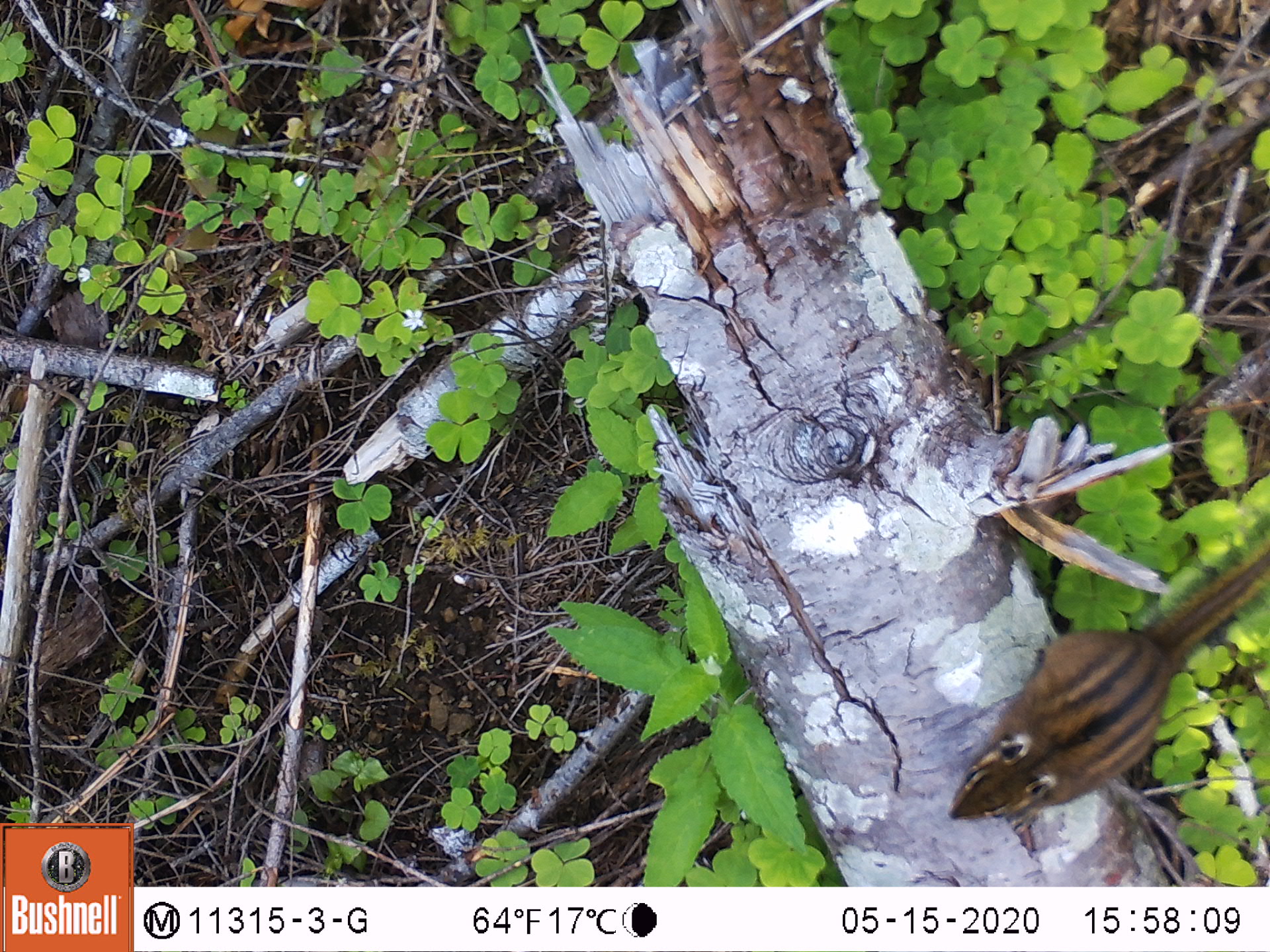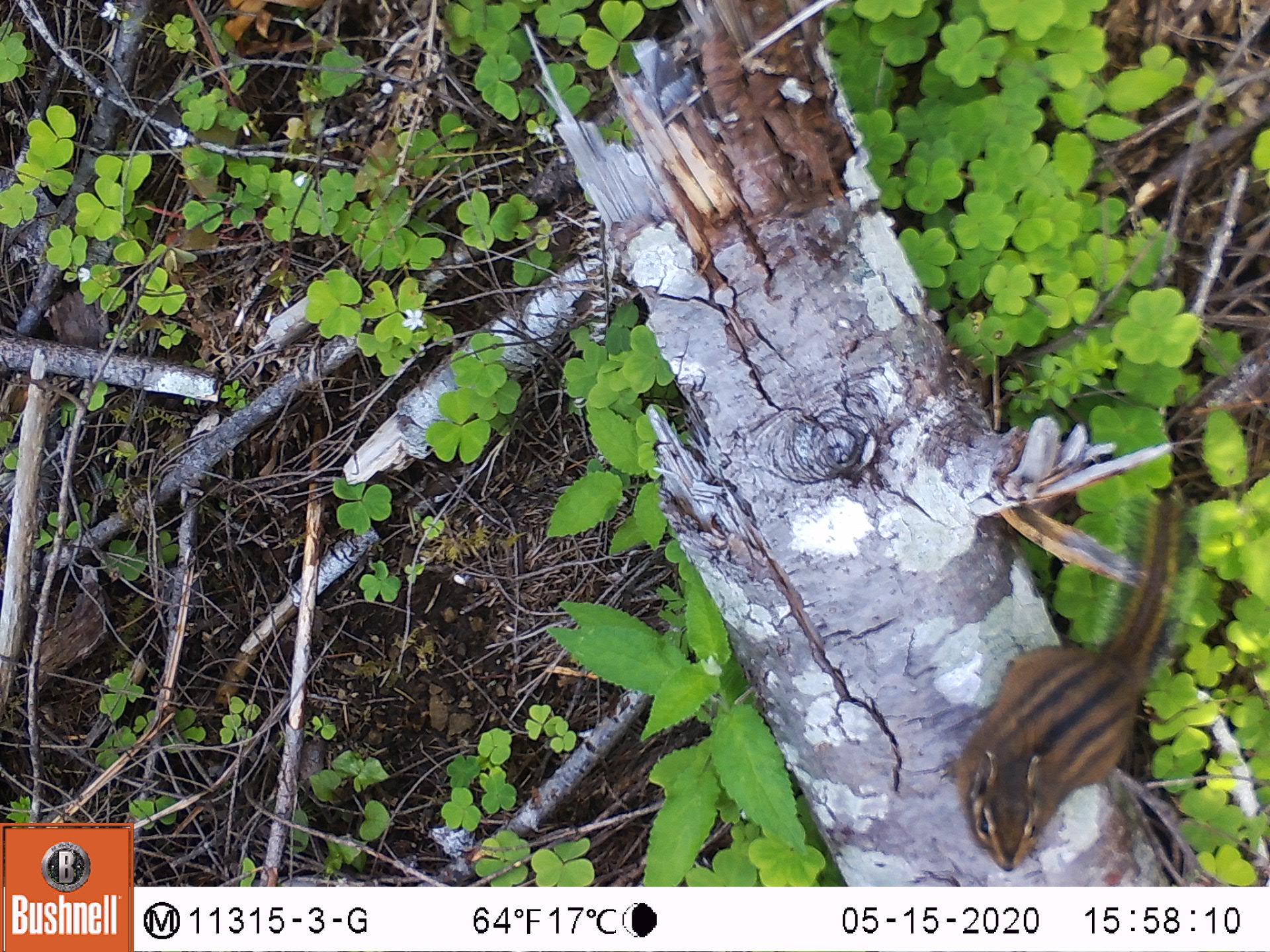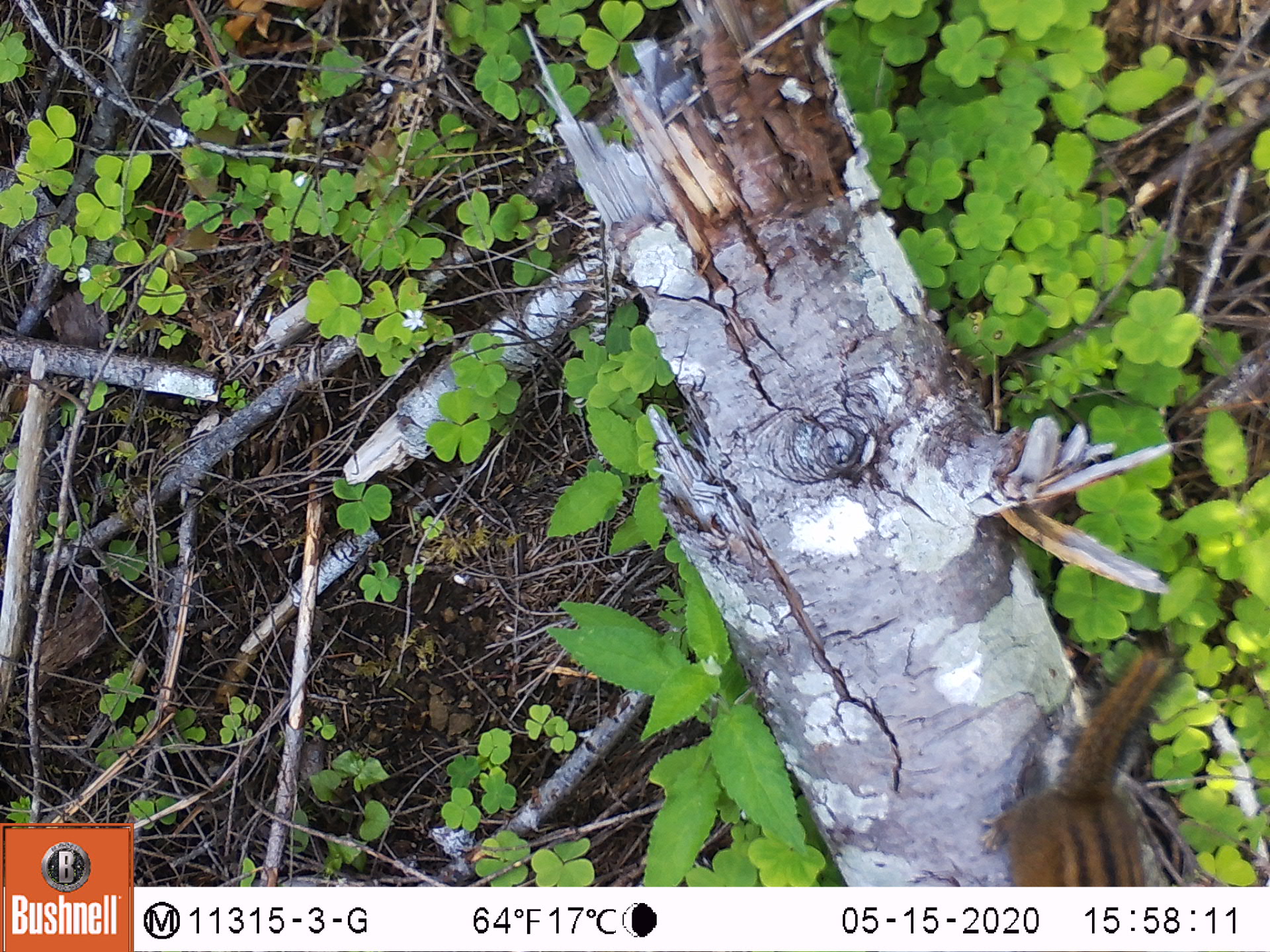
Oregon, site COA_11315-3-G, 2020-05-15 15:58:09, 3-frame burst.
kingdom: Animalia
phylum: Chordata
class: Mammalia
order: Rodentia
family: Sciuridae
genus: Neotamias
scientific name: Neotamias townsendii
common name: townsend's chipmunk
Townsend's chipmunk (Neotamias townsendii).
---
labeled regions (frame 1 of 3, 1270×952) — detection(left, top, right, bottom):
townsend's chipmunk: detection(940, 510, 1264, 827)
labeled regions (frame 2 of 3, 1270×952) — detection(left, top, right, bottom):
townsend's chipmunk: detection(935, 490, 1206, 872)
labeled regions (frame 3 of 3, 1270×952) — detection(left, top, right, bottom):
townsend's chipmunk: detection(975, 631, 1200, 882)